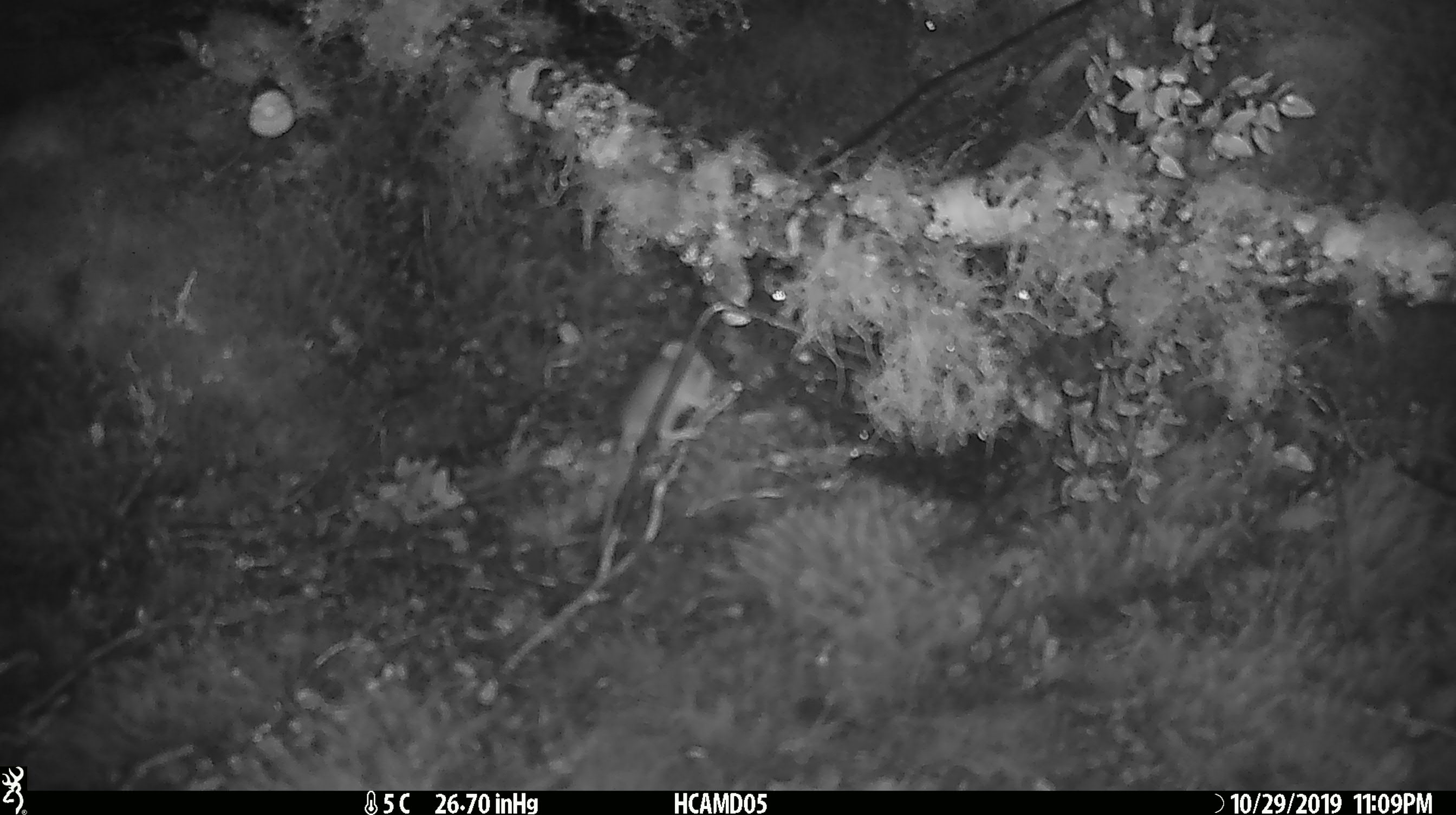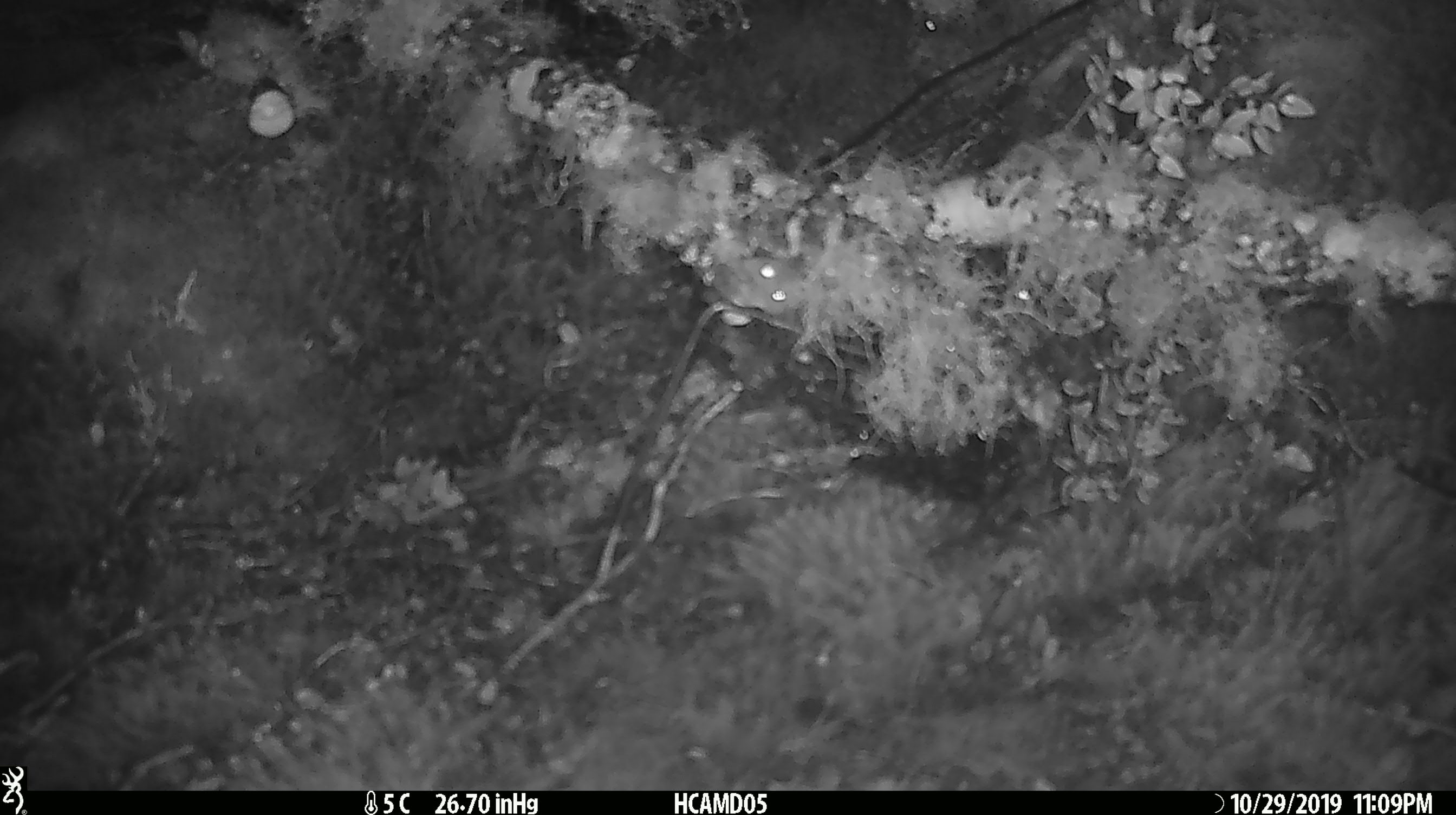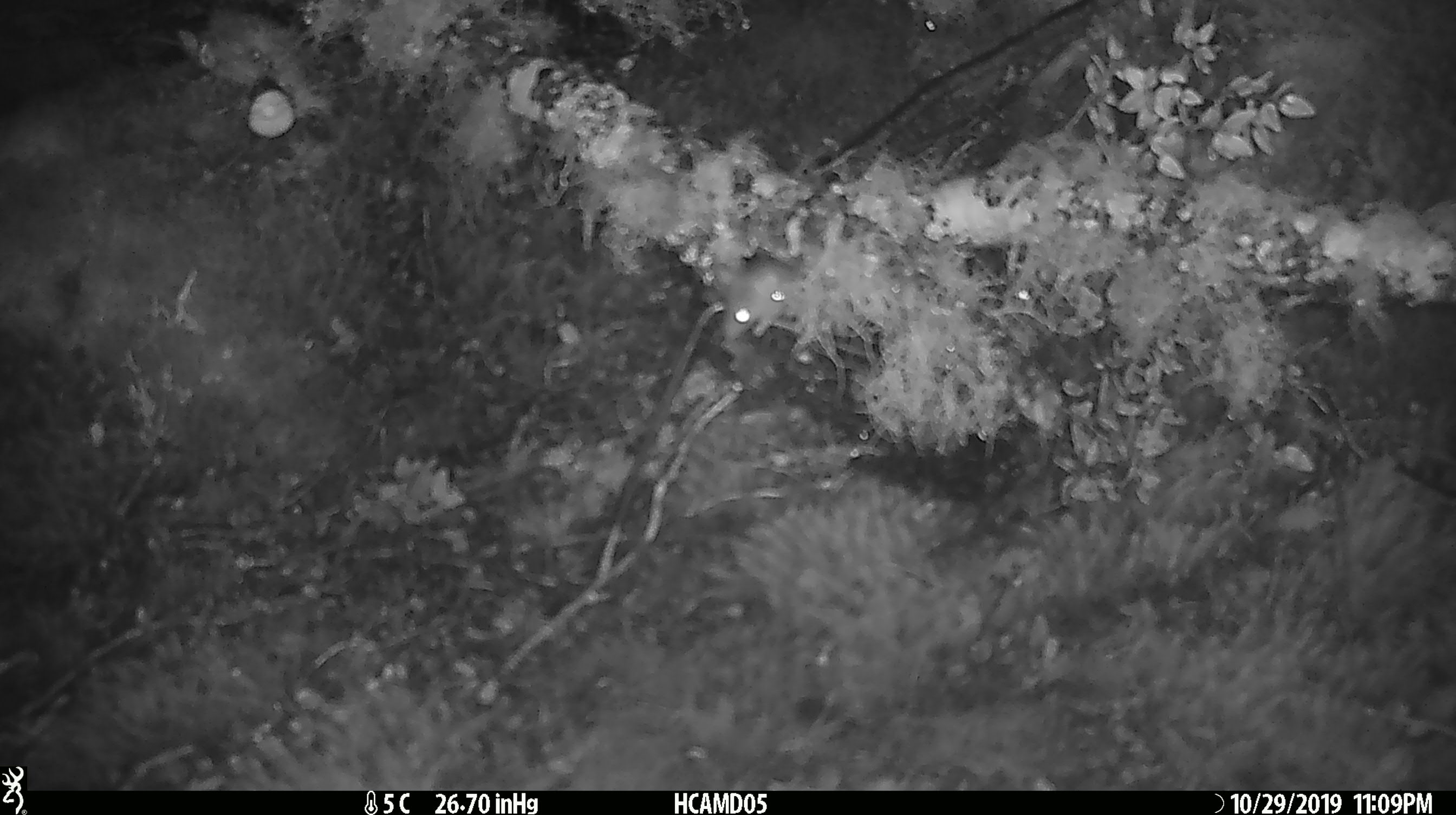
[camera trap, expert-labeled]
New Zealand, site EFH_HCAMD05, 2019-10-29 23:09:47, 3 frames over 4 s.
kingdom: Animalia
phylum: Chordata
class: Mammalia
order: Rodentia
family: Muridae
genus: Mus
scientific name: Mus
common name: mouse